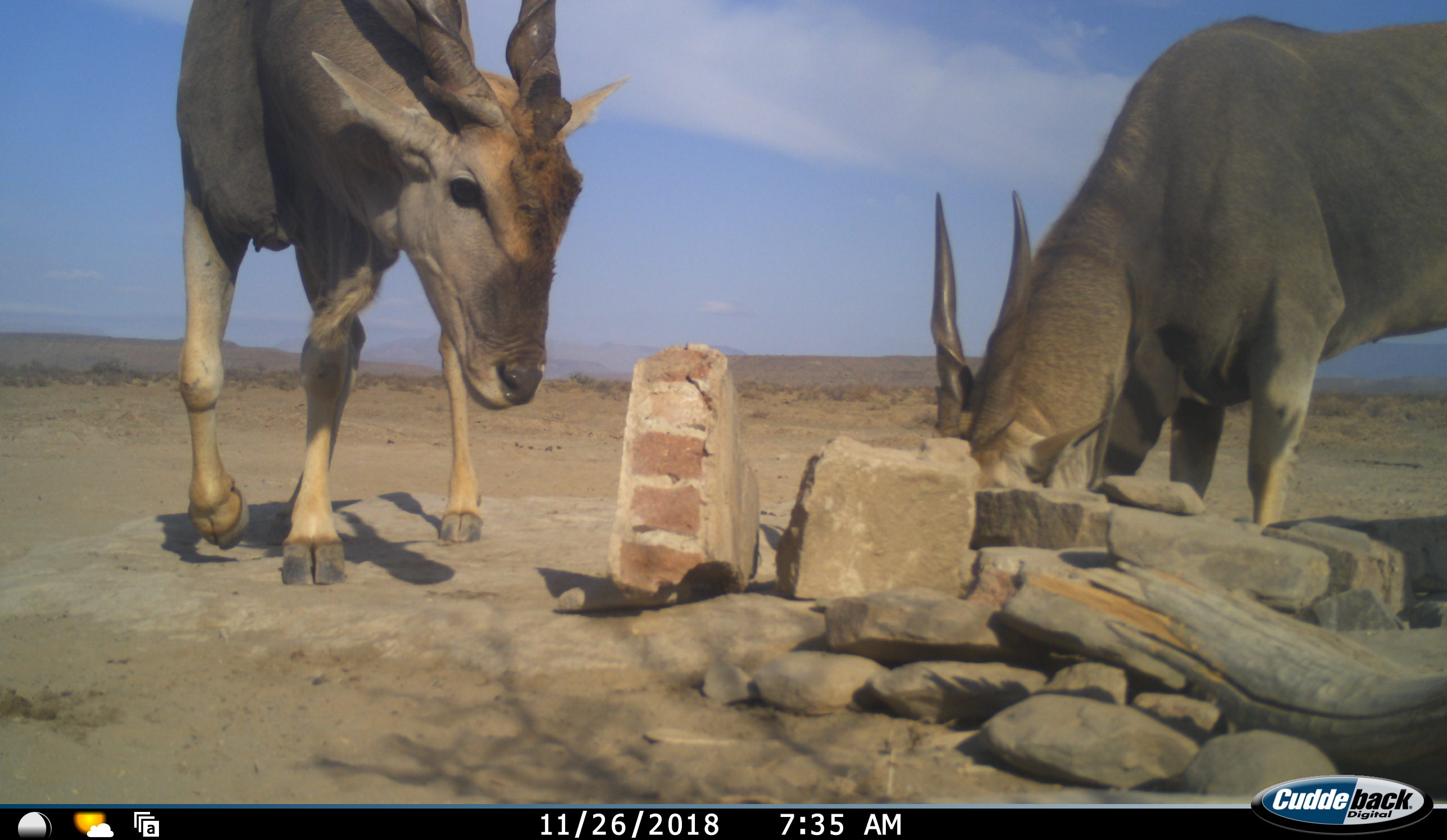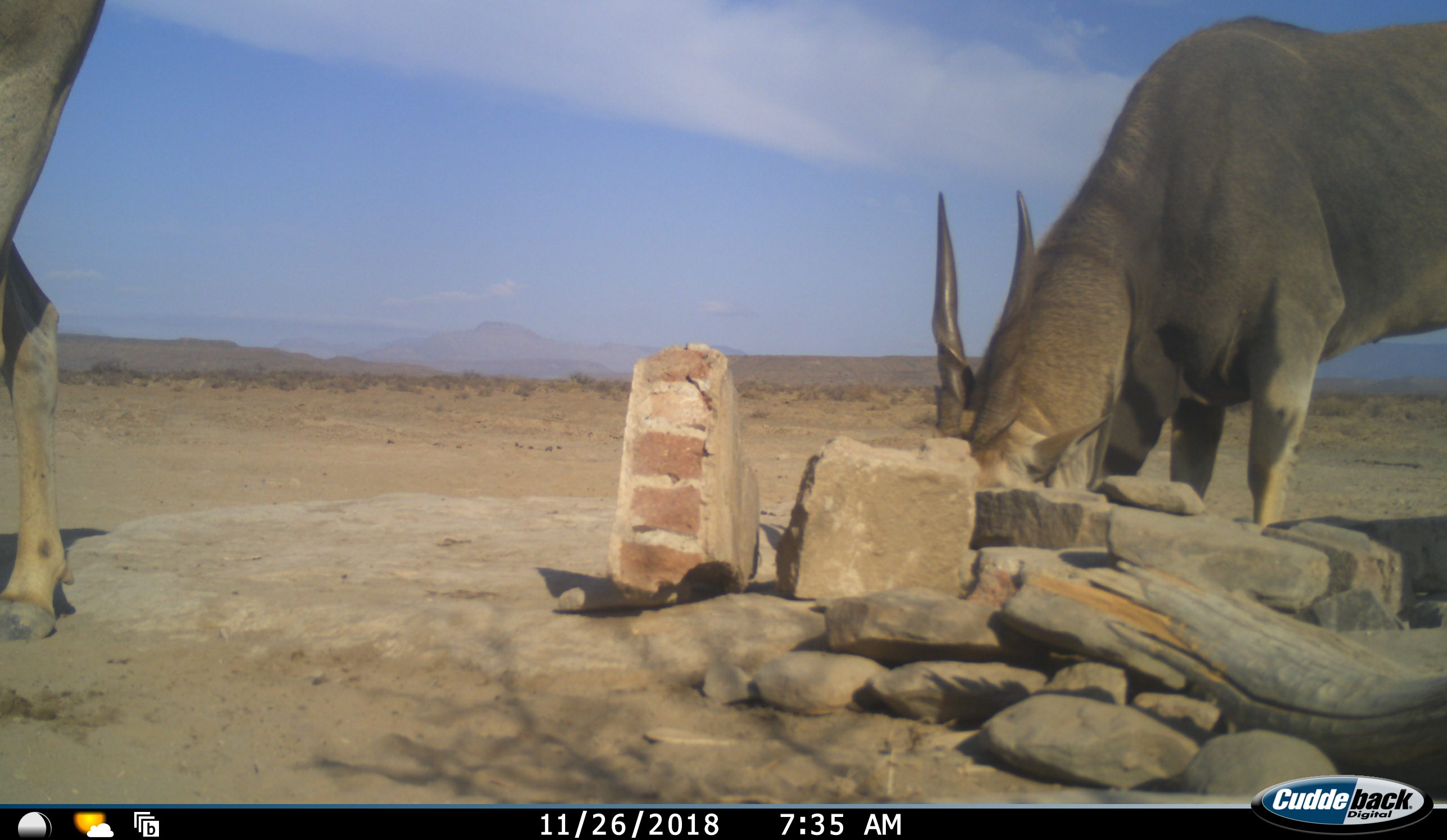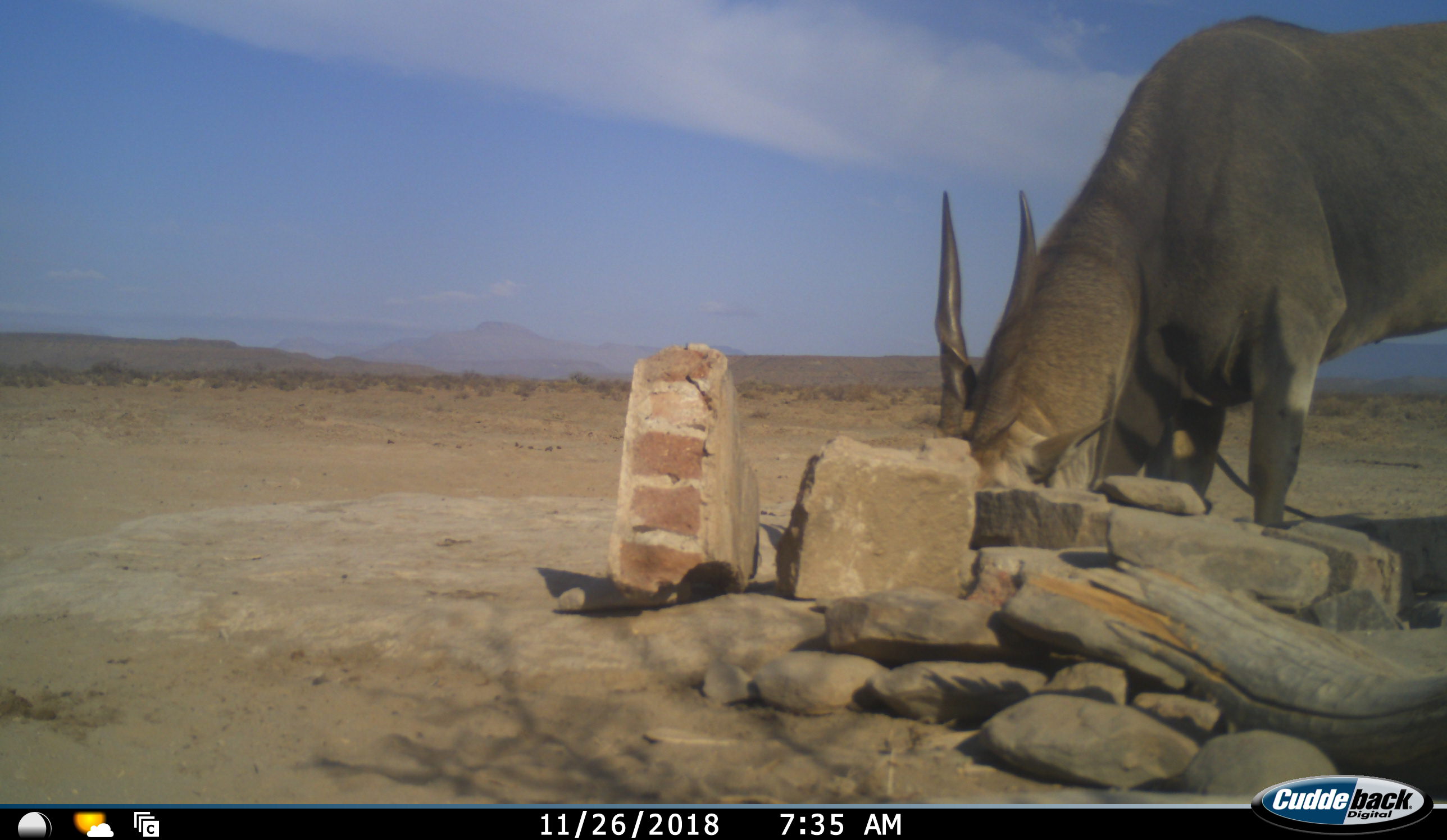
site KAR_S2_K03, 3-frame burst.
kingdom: Animalia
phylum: Chordata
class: Mammalia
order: Artiodactyla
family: Bovidae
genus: Tragelaphus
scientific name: Tragelaphus oryx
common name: eland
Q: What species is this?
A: Eland (Tragelaphus oryx).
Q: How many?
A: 2.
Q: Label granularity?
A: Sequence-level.